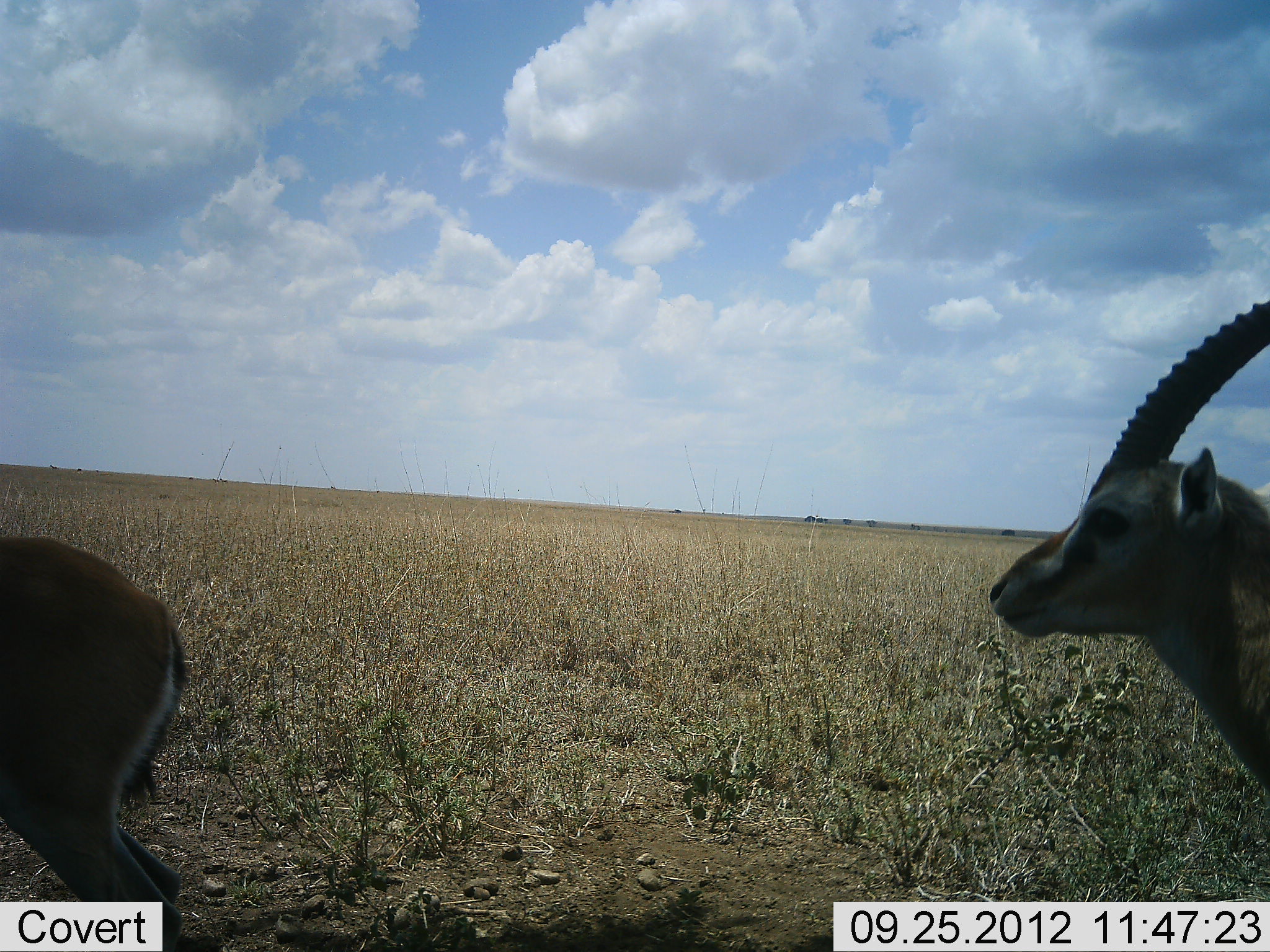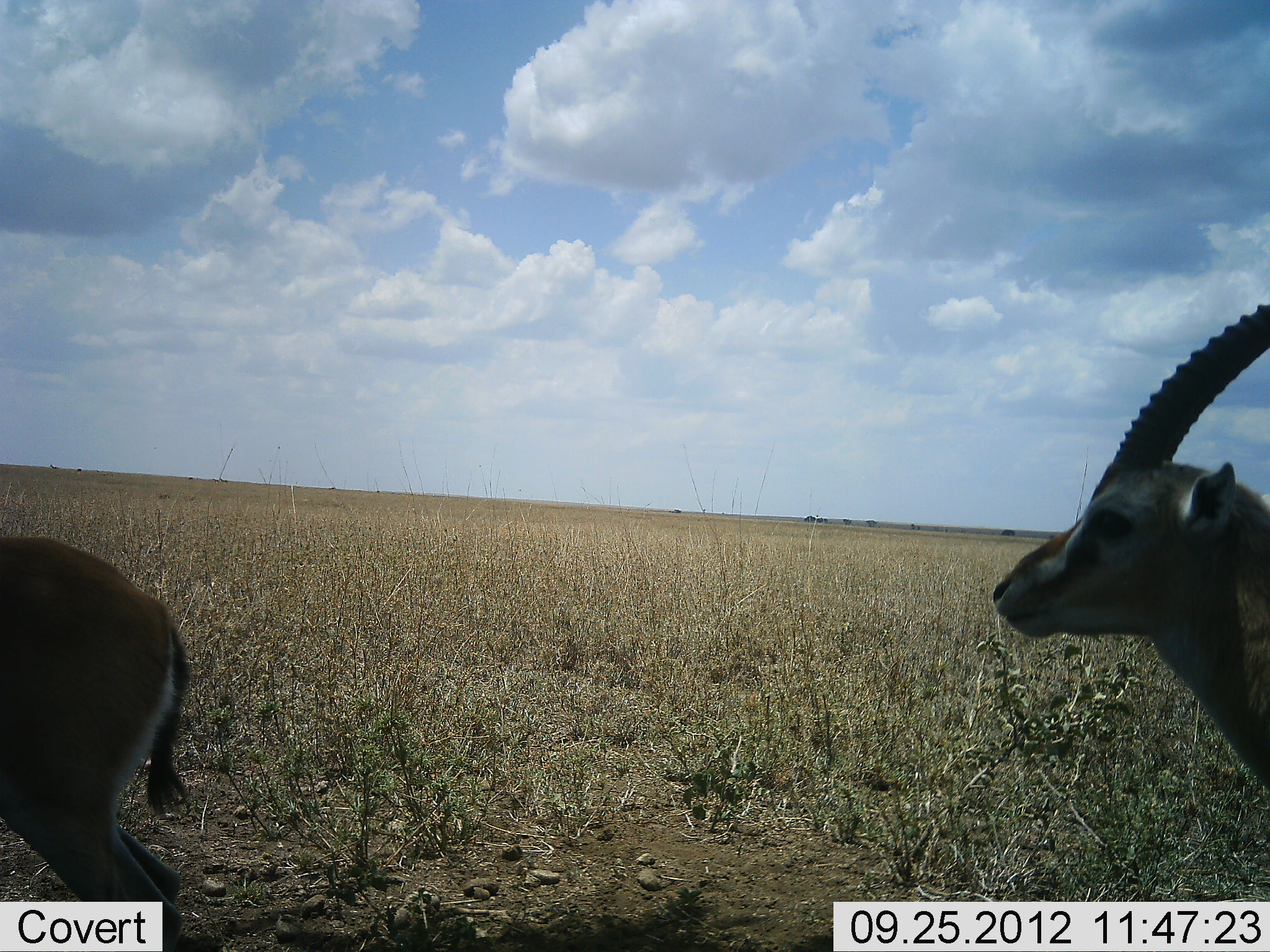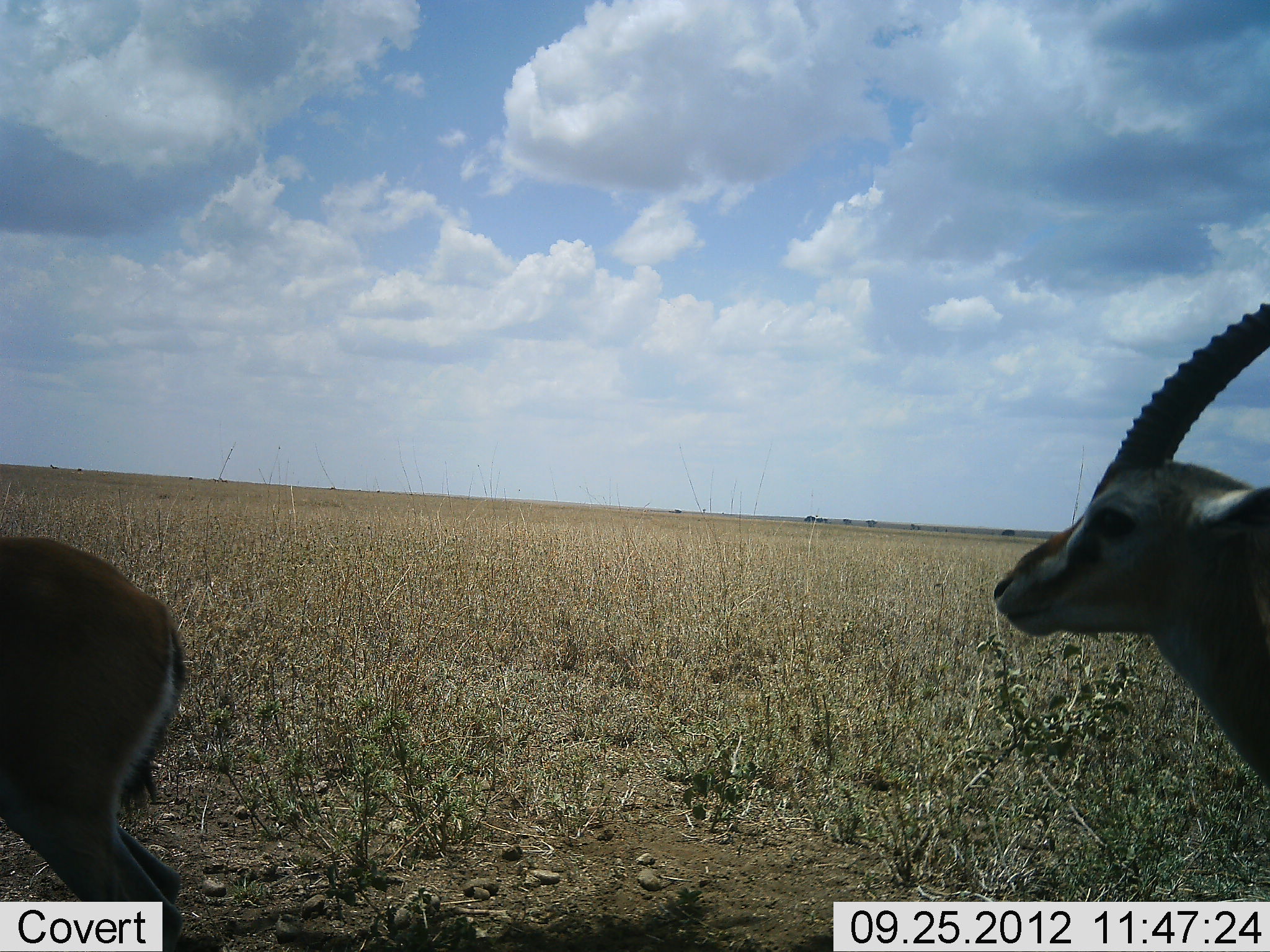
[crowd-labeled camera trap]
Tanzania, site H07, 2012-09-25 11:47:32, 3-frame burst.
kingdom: Animalia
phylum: Chordata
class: Mammalia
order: Artiodactyla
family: Bovidae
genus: Eudorcas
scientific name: Eudorcas thomsonii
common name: thomson's gazelle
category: gazellethomsons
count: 2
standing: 100%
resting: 0%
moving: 0%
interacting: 0%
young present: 0%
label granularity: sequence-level